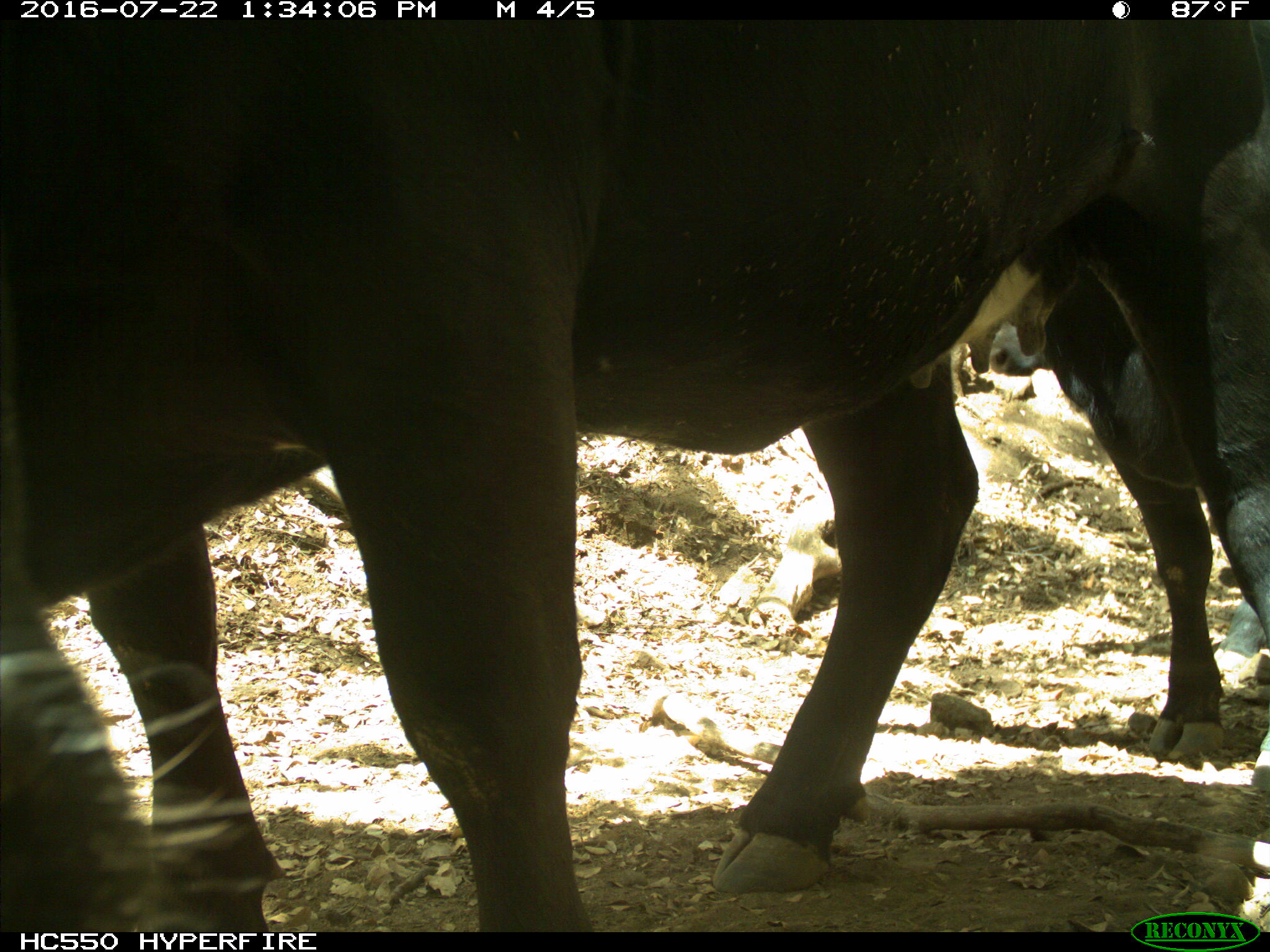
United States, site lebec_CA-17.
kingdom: Animalia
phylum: Chordata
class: Mammalia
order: Artiodactyla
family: Bovidae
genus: Bos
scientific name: Bos taurus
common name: domestic cow